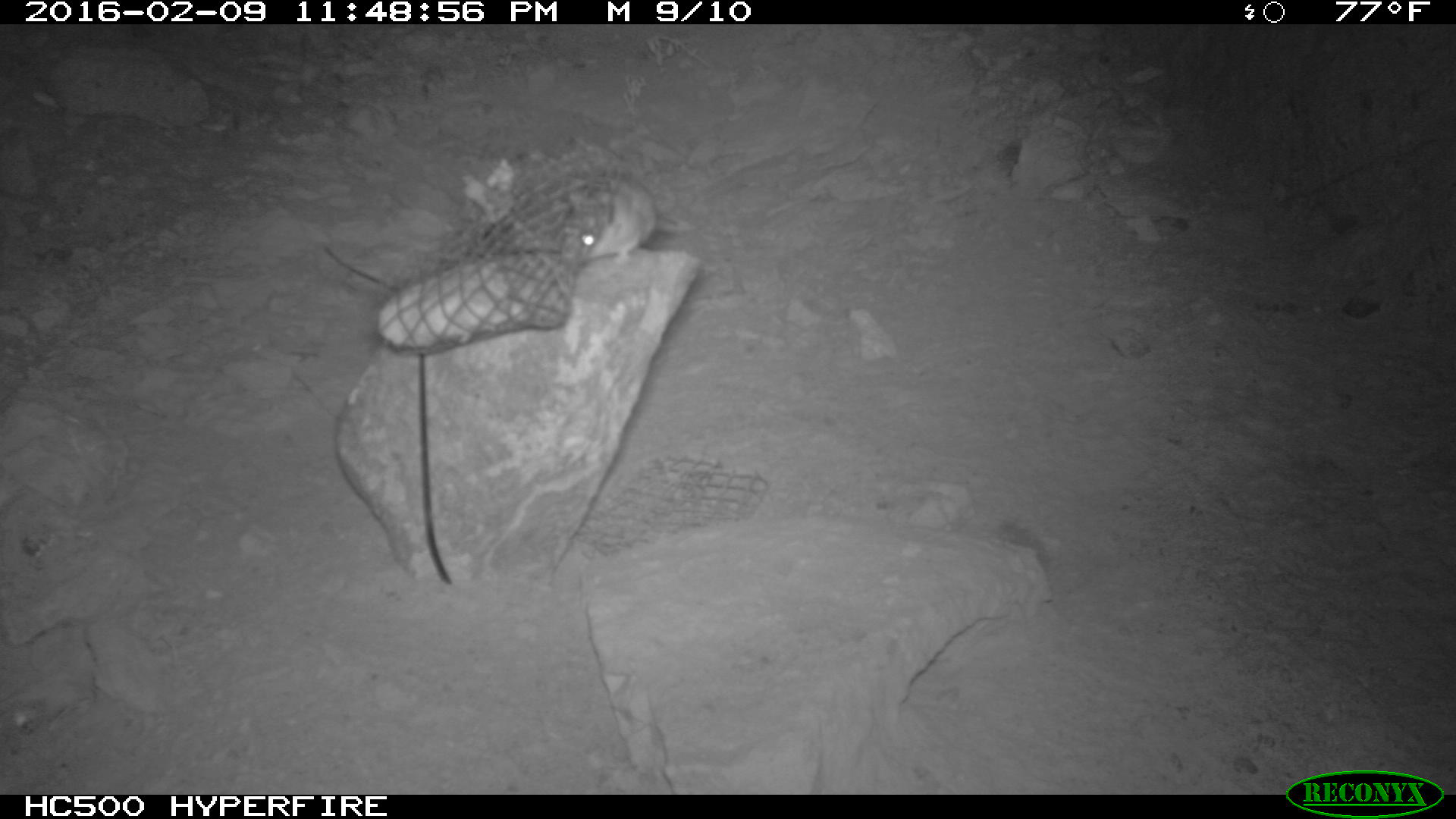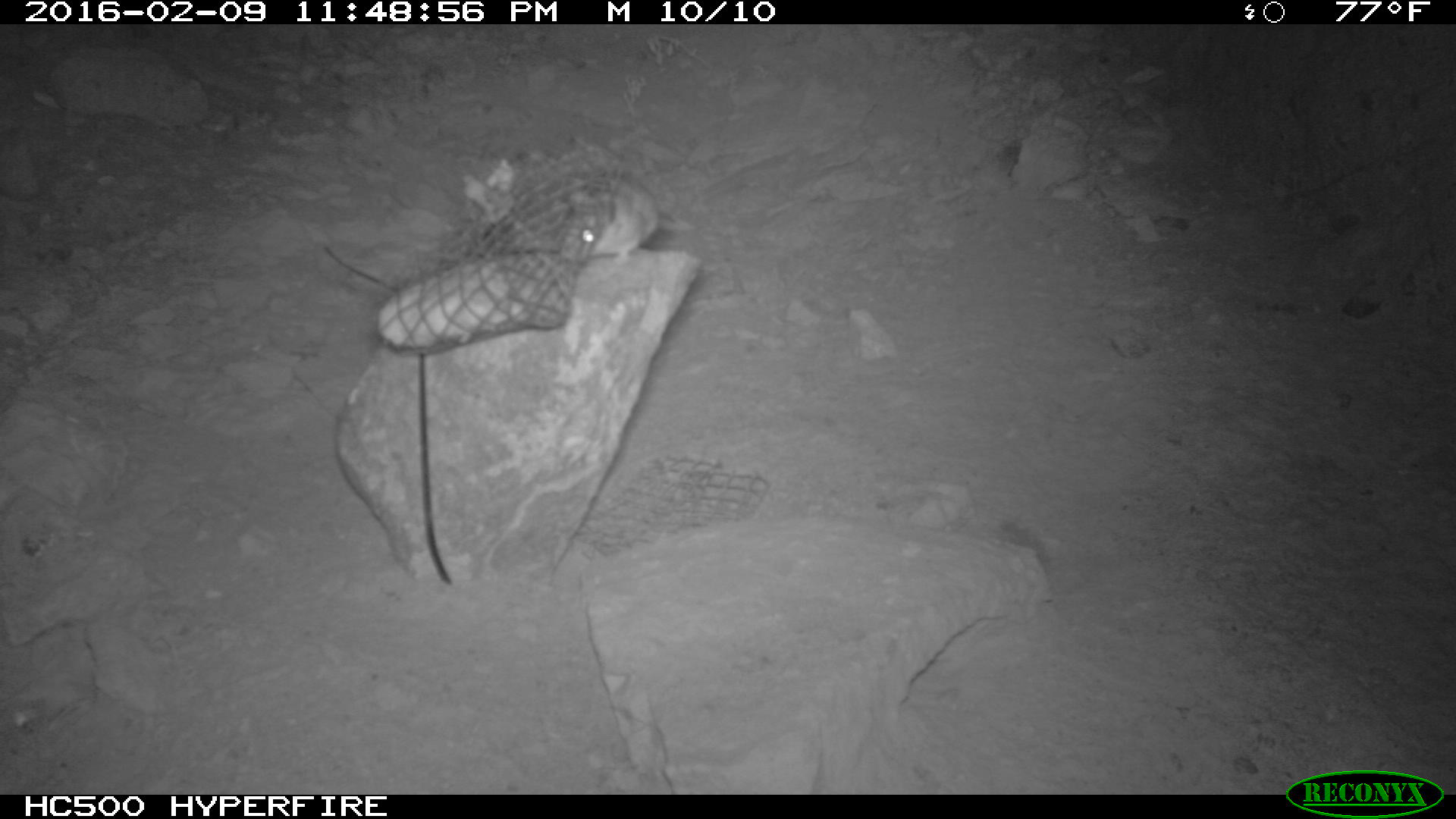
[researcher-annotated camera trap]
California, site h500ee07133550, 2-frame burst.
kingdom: Animalia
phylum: Chordata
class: Mammalia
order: Rodentia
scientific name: Rodentia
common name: rodent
Rodent (Rodentia).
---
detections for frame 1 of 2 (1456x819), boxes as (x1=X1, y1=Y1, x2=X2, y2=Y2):
rodent: (x1=560, y1=173, x2=695, y2=264)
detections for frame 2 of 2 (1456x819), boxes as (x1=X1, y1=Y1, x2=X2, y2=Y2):
rodent: (x1=560, y1=171, x2=659, y2=265)